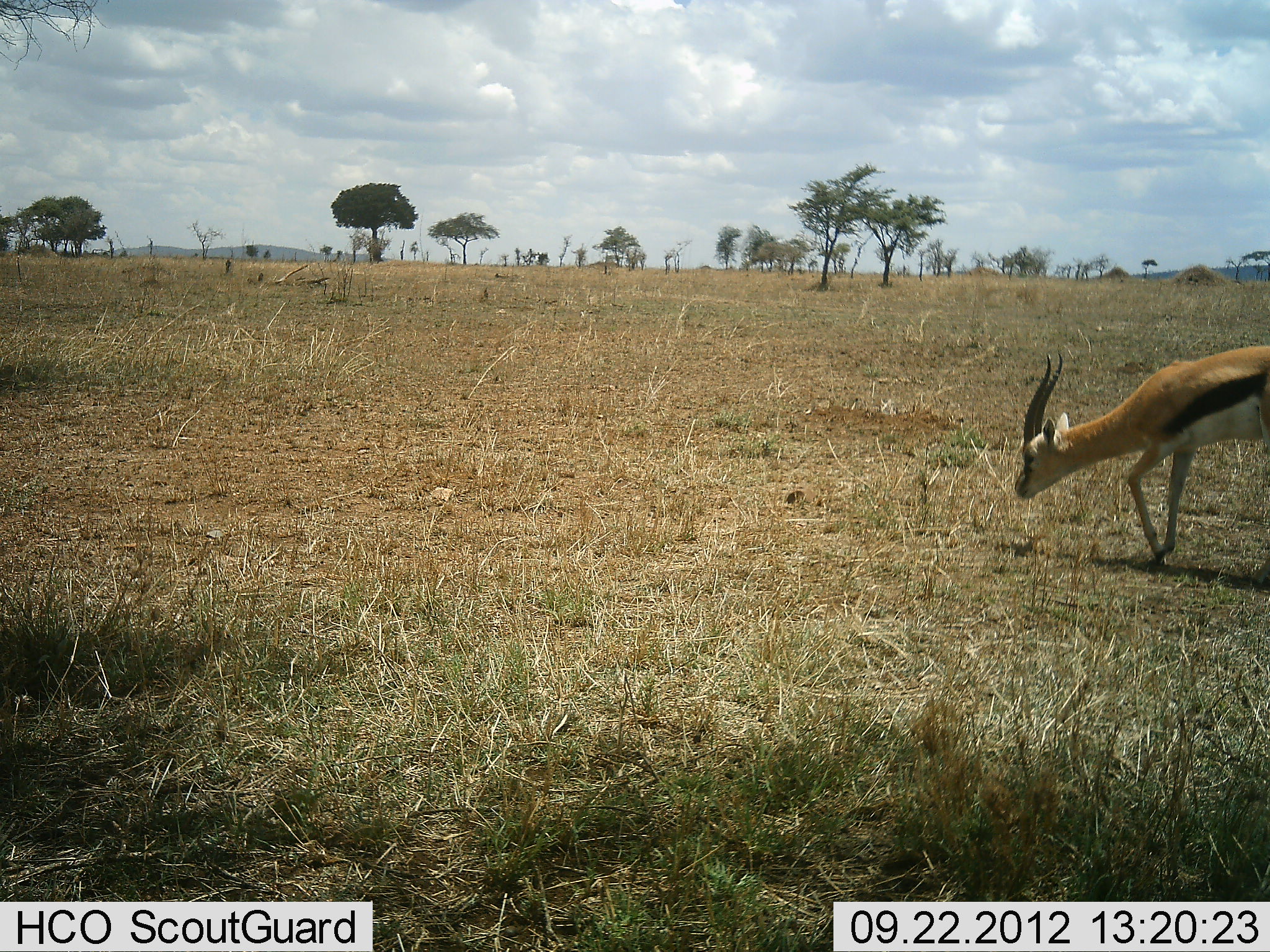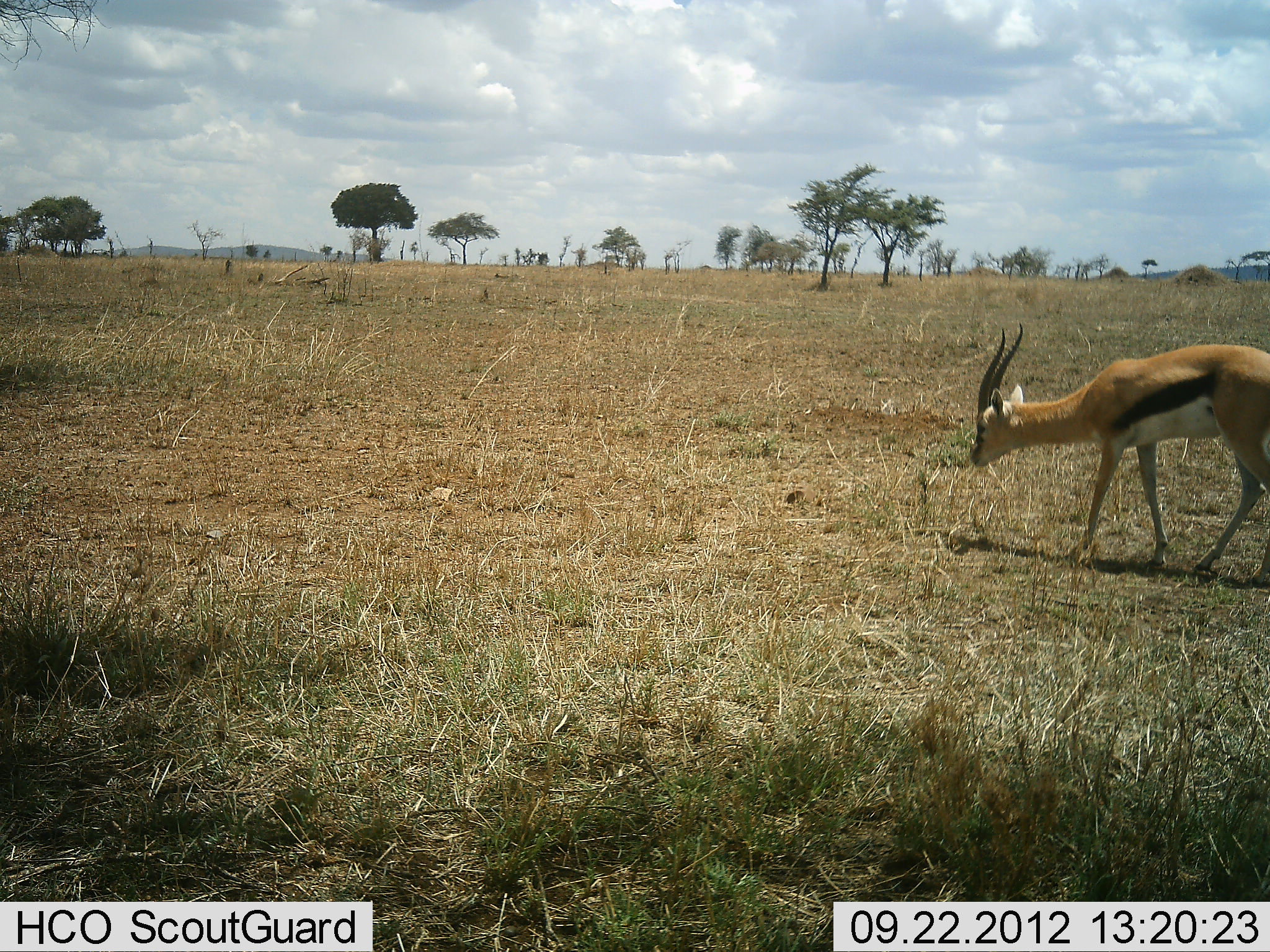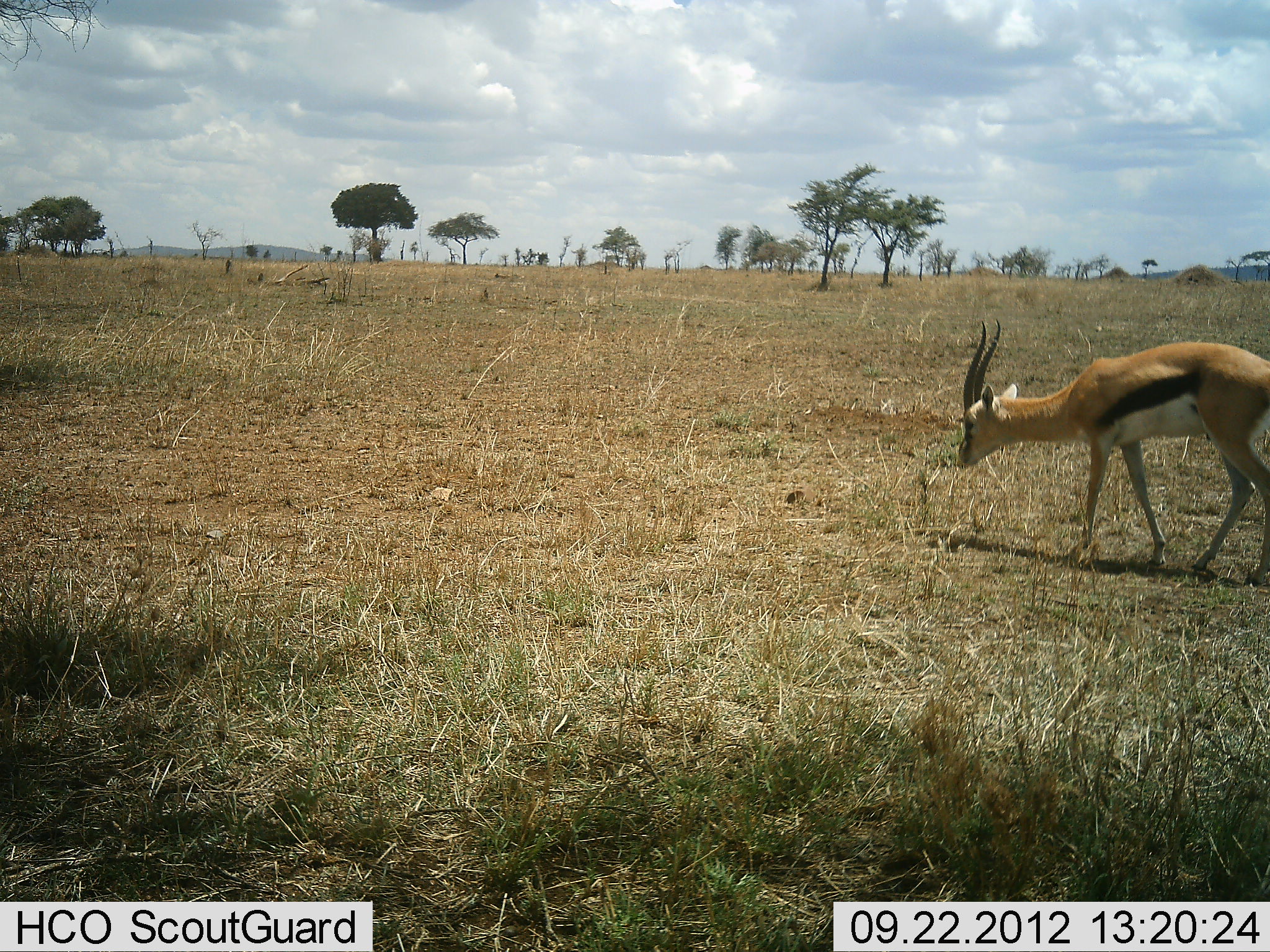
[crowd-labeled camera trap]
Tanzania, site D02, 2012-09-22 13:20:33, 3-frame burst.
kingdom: Animalia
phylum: Chordata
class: Mammalia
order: Artiodactyla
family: Bovidae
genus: Eudorcas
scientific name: Eudorcas thomsonii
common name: thomson's gazelle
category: gazellethomsons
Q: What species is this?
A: Gazellethomsons (thomson's gazelle) (Eudorcas thomsonii).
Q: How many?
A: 1.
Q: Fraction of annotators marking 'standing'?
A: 20%.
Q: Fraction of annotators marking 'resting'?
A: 0%.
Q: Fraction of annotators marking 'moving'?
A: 60%.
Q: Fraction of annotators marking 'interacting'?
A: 0%.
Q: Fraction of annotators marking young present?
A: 0%.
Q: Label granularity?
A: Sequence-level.